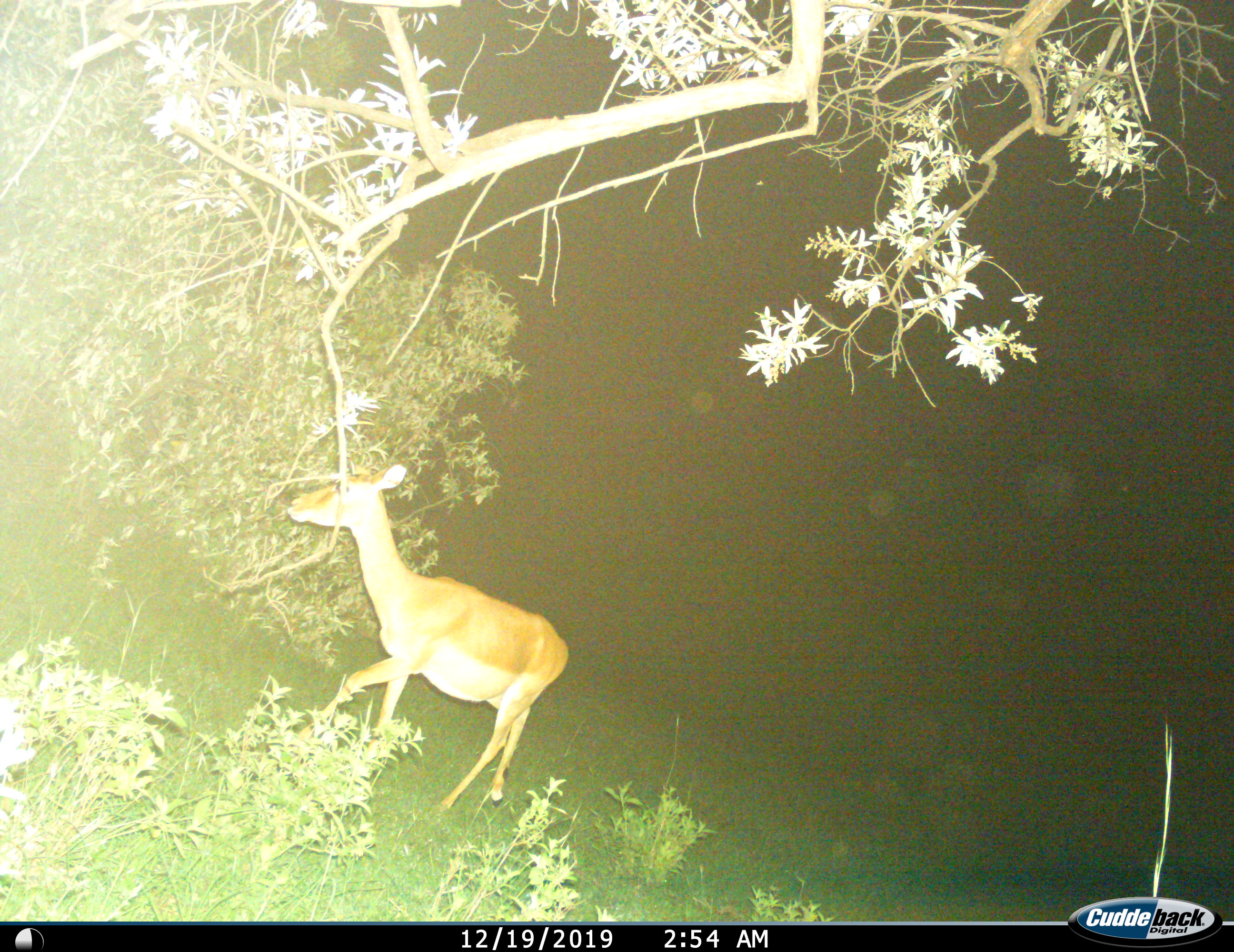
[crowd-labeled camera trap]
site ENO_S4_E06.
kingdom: Animalia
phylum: Chordata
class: Mammalia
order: Artiodactyla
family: Bovidae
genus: Aepyceros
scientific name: Aepyceros melampus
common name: impala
Impala (Aepyceros melampus), count 1. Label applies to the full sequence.